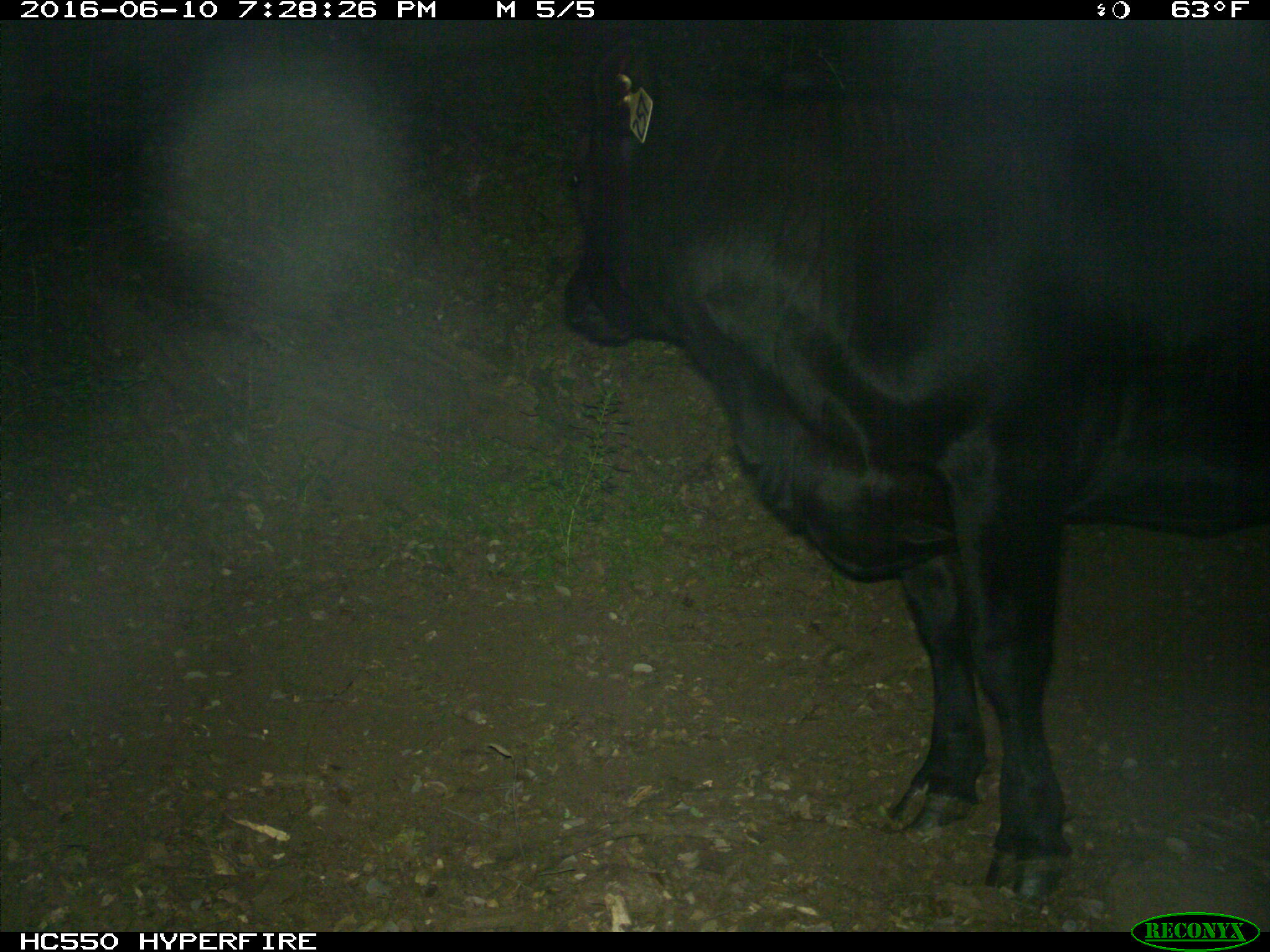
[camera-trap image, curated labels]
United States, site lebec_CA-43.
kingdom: Animalia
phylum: Chordata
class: Mammalia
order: Artiodactyla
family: Bovidae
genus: Bos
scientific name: Bos taurus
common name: domestic cow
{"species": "Bos taurus (domestic cow)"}